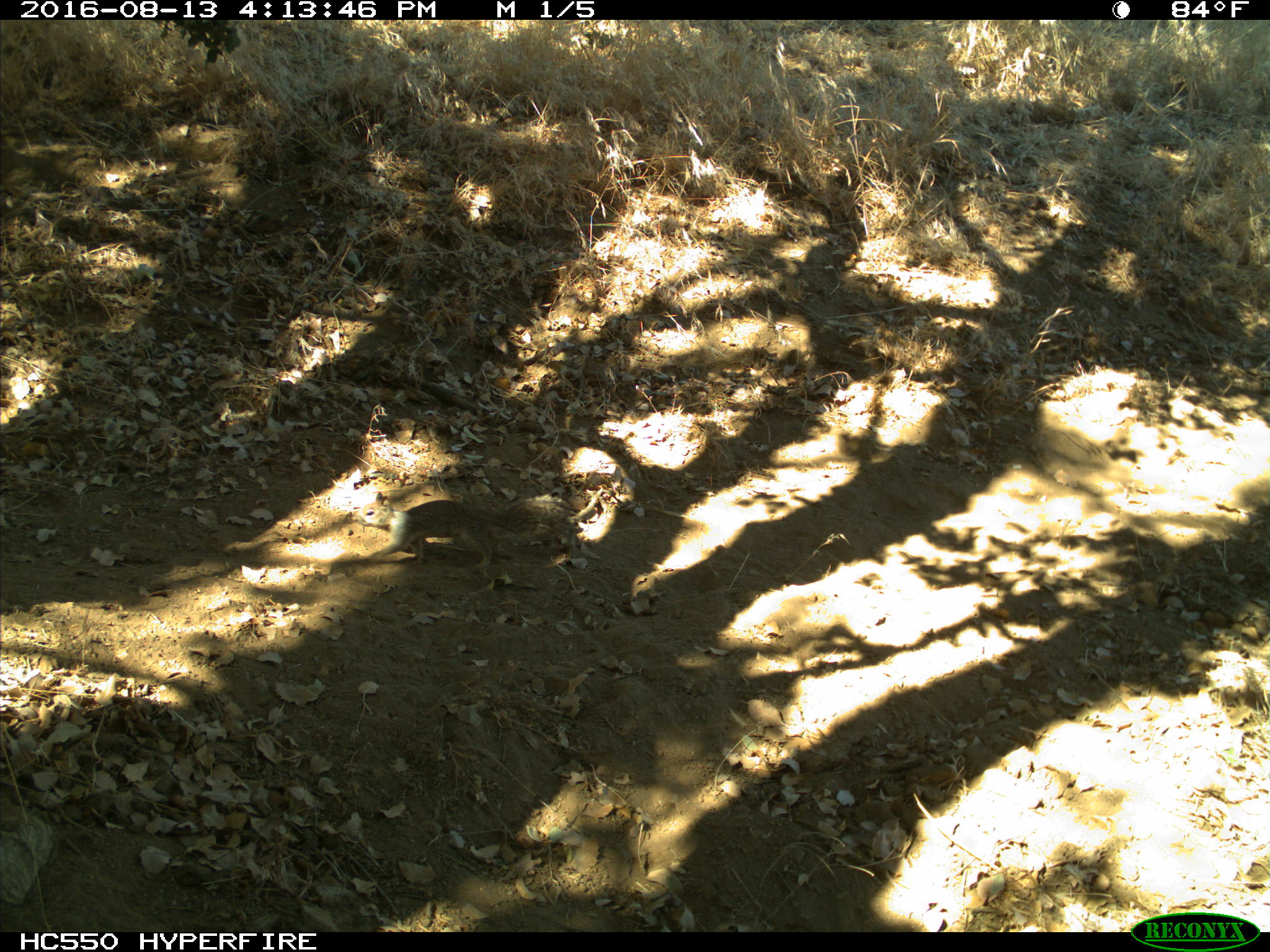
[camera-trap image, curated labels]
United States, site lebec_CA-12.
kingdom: Animalia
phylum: Chordata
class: Mammalia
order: Rodentia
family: Sciuridae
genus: Otospermophilus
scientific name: Otospermophilus beecheyi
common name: california ground squirrel